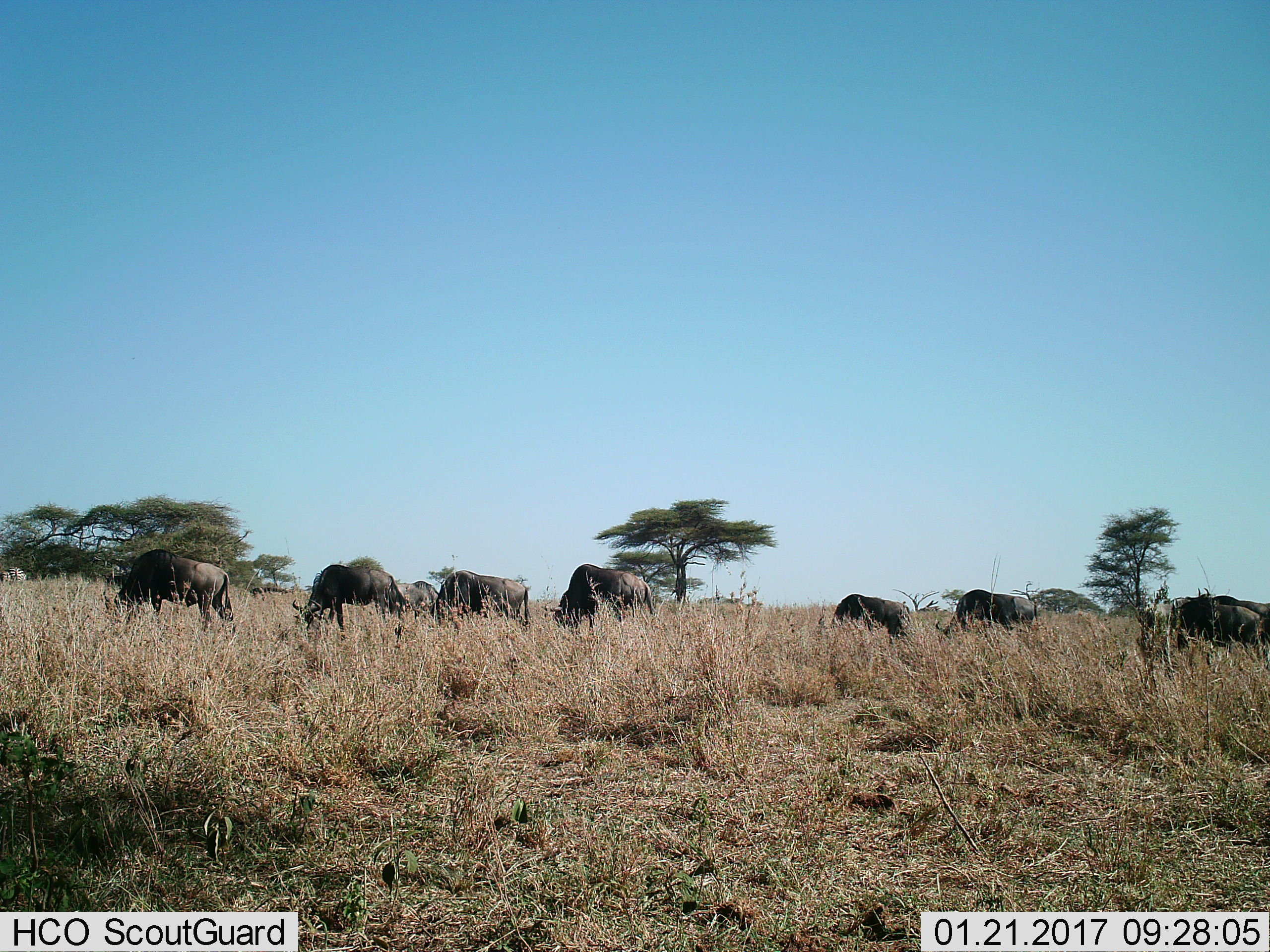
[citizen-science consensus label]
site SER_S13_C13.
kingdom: Animalia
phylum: Chordata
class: Mammalia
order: Artiodactyla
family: Bovidae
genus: Syncerus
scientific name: Syncerus caffer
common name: african buffalo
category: buffalo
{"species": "buffalo (african buffalo) (Syncerus caffer)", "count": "7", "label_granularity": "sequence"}